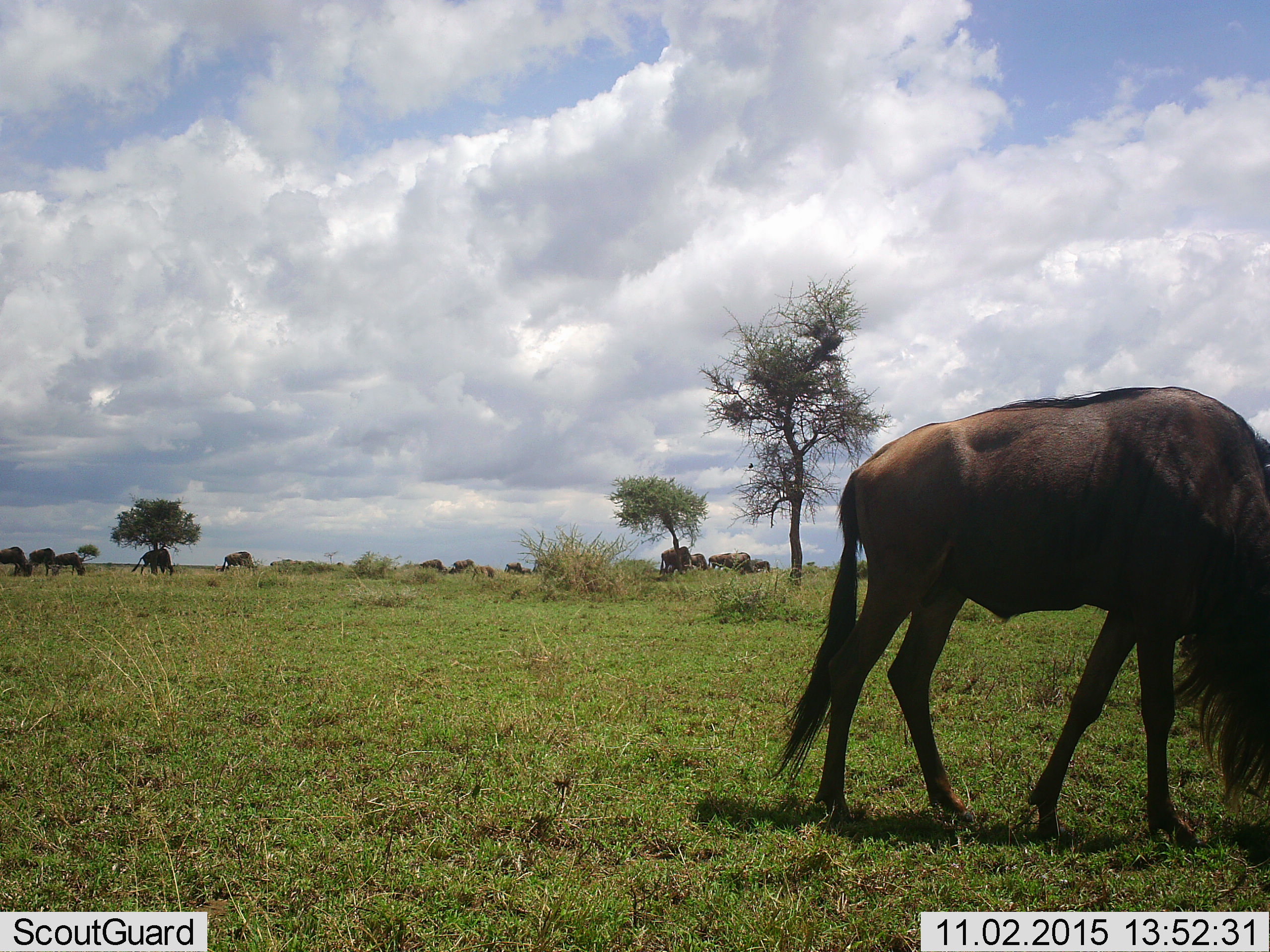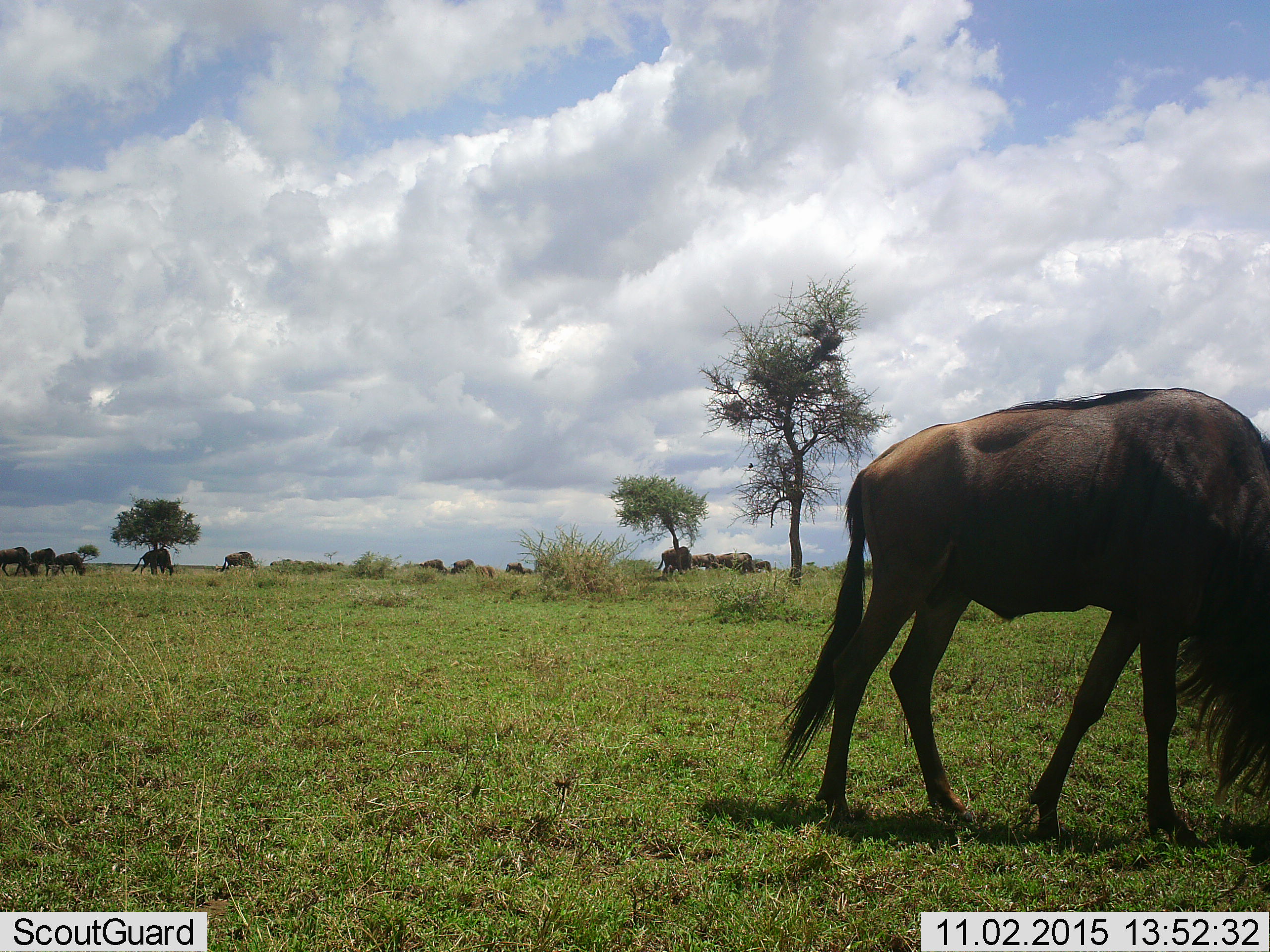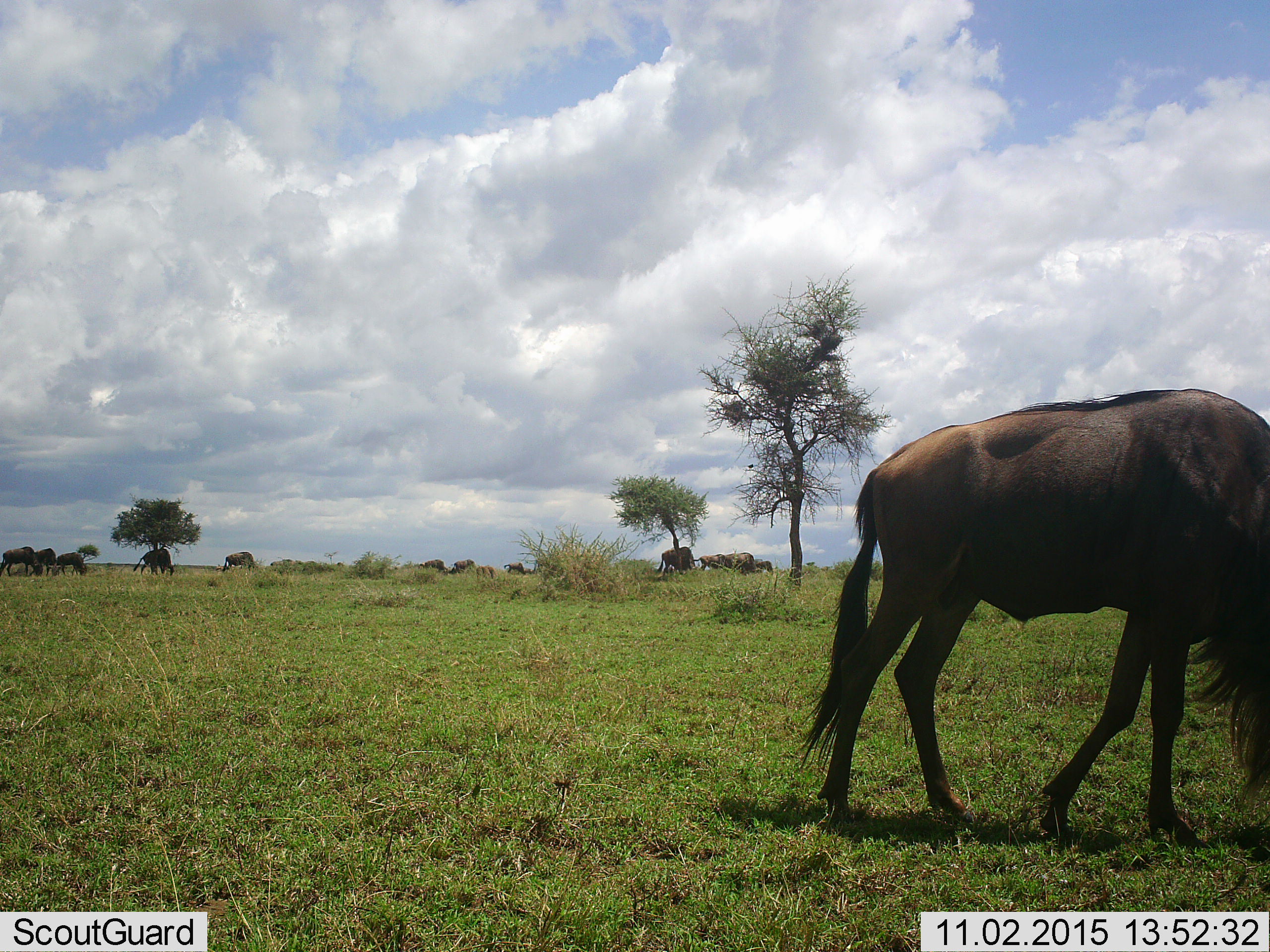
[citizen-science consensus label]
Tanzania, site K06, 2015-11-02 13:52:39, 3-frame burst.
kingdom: Animalia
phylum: Chordata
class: Mammalia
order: Artiodactyla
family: Bovidae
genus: Connochaetes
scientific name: Connochaetes taurinus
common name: blue wildebeest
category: wildebeest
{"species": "wildebeest (blue wildebeest) (Connochaetes taurinus)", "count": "11-50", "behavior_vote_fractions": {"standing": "50%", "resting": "10%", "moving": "40%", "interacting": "0%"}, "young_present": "10%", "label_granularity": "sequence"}